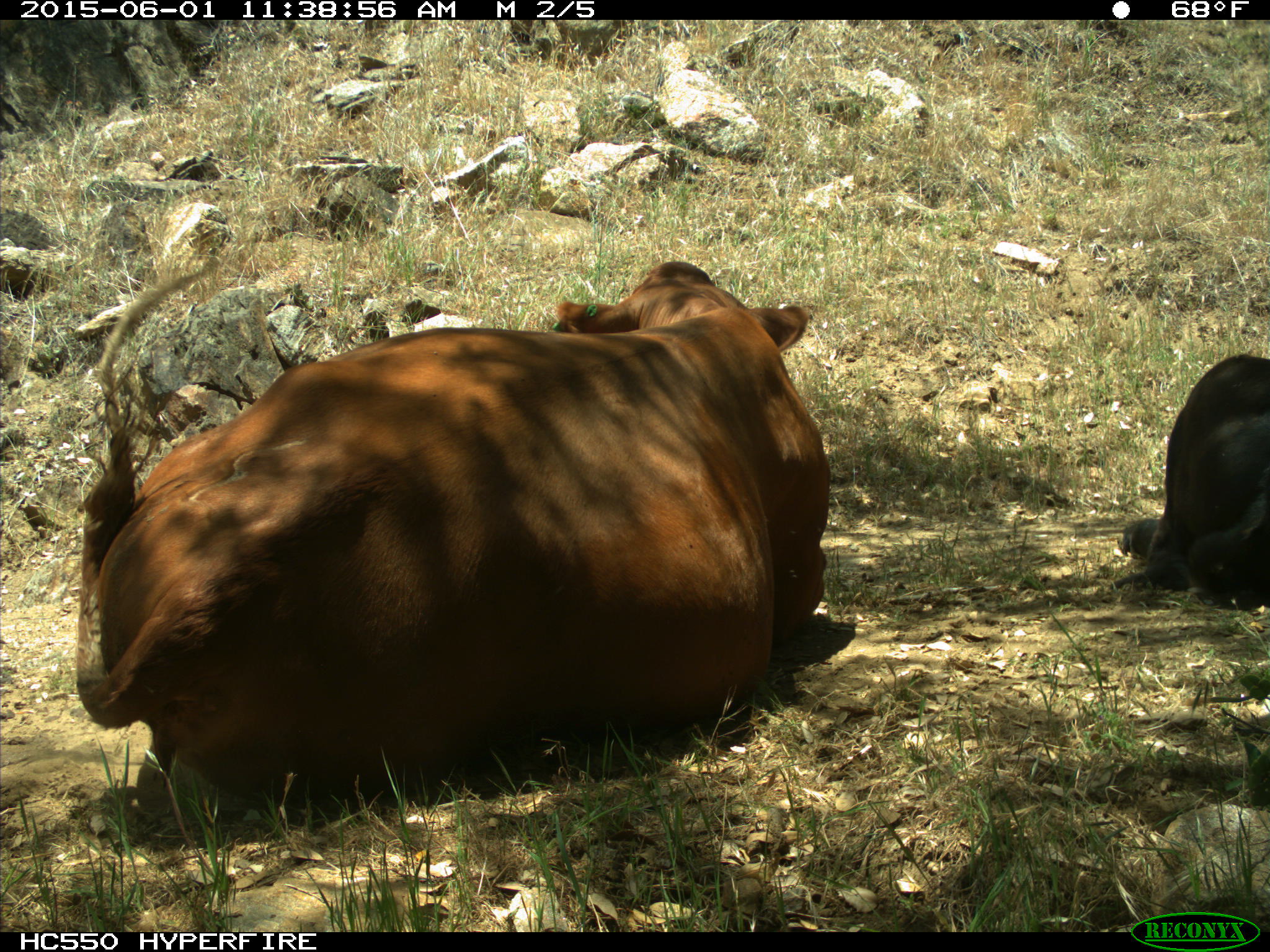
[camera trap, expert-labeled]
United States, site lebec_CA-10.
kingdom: Animalia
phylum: Chordata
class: Mammalia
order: Artiodactyla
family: Bovidae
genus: Bos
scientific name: Bos taurus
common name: domestic cow